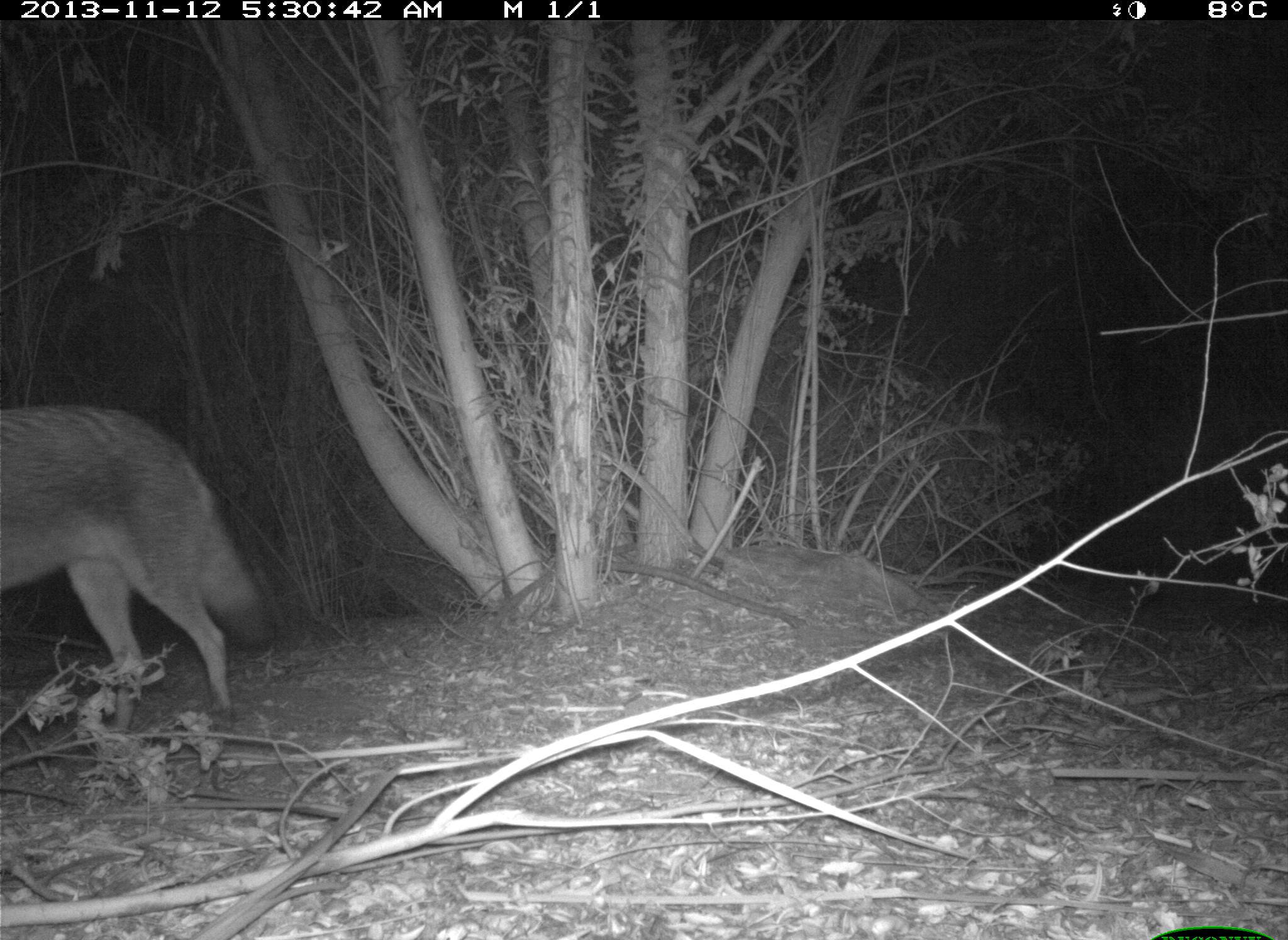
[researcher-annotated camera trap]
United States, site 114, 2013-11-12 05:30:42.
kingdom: Animalia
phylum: Chordata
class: Mammalia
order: Carnivora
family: Canidae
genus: Canis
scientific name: Canis latrans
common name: coyote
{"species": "coyote (Canis latrans)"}